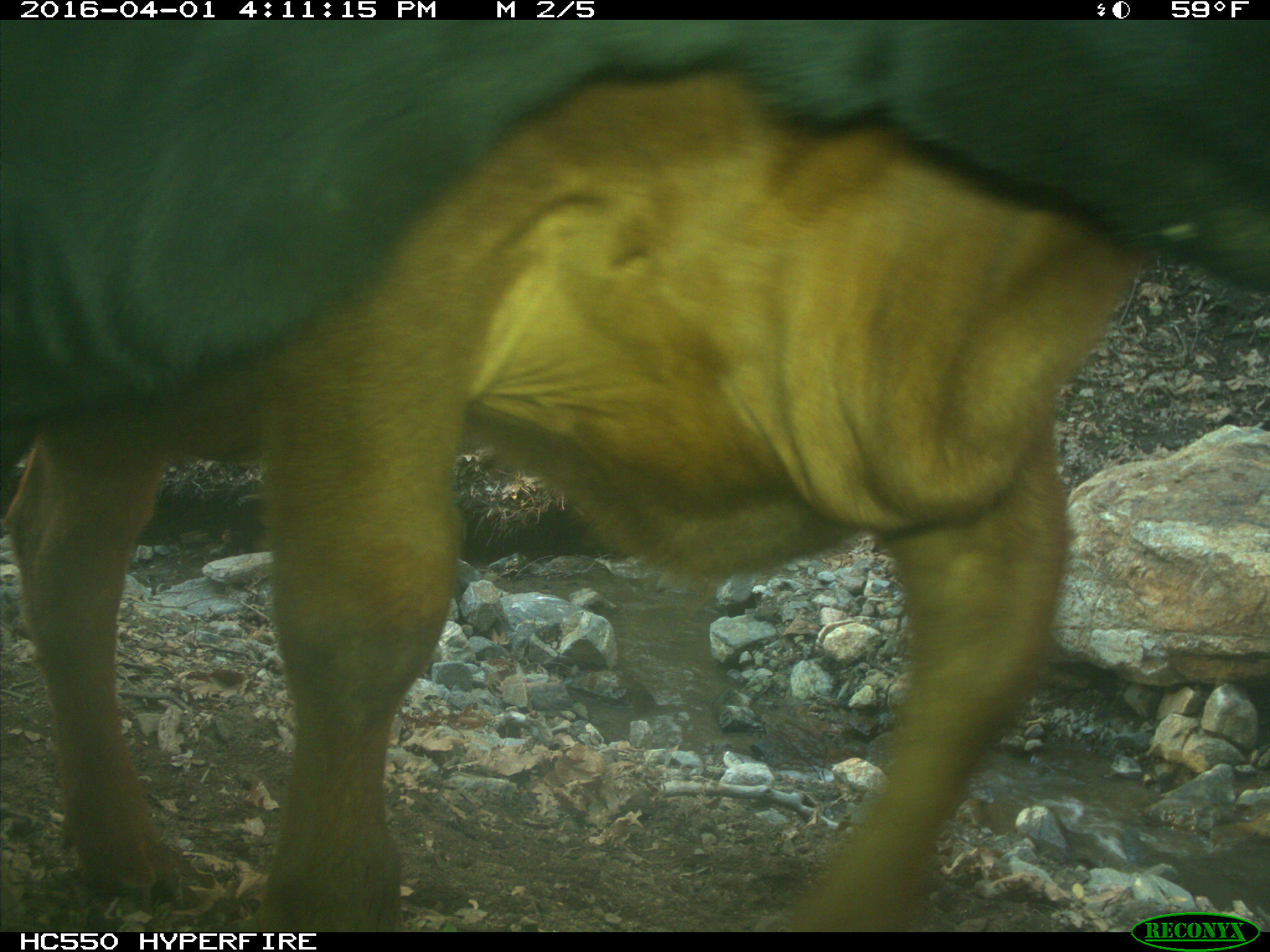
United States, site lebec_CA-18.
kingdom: Animalia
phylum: Chordata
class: Mammalia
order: Artiodactyla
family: Bovidae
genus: Bos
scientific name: Bos taurus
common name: domestic cow